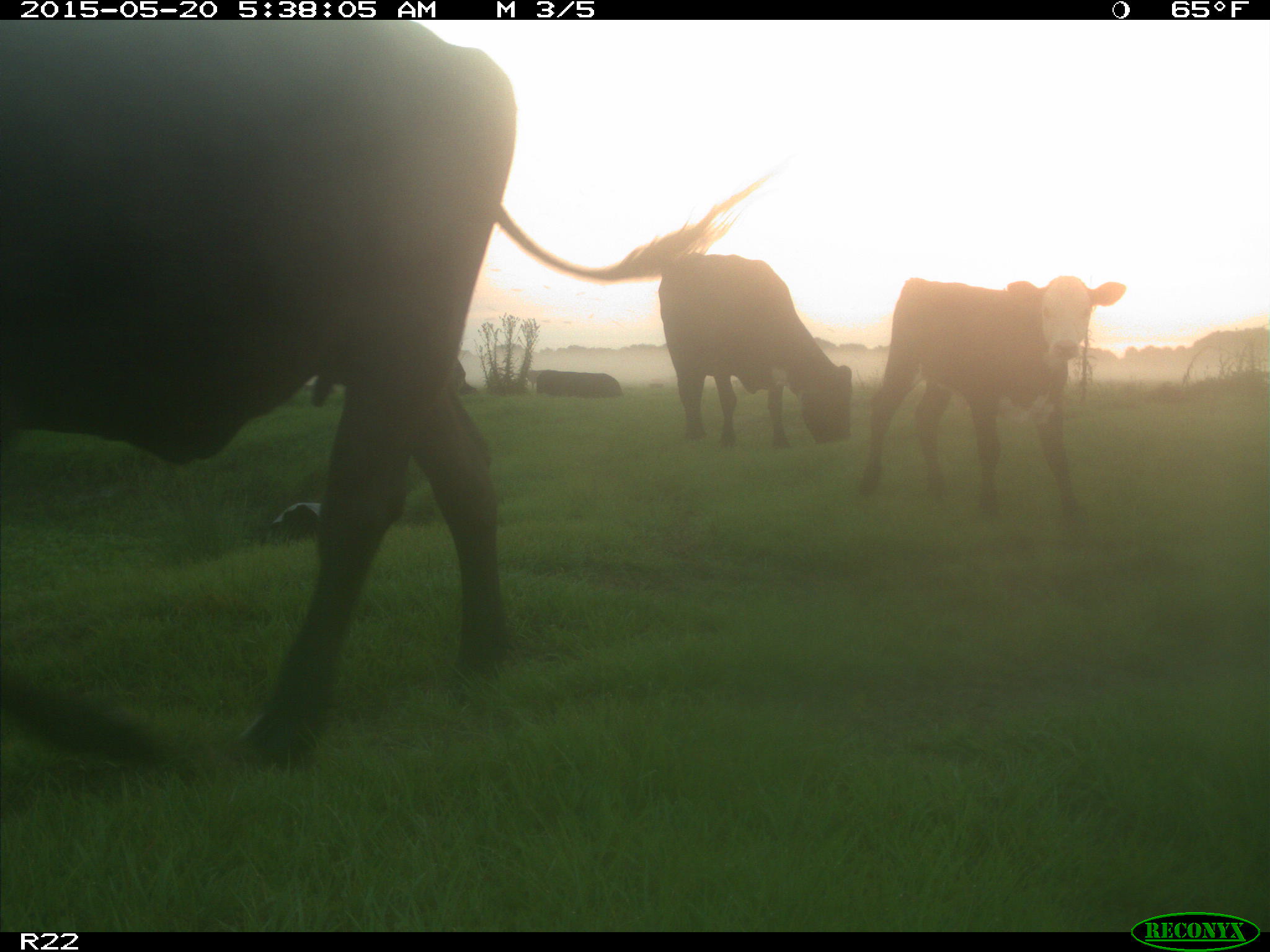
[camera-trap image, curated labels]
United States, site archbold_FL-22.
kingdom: Animalia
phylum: Chordata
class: Mammalia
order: Artiodactyla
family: Bovidae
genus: Bos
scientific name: Bos taurus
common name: domestic cow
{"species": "Bos taurus (domestic cow)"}